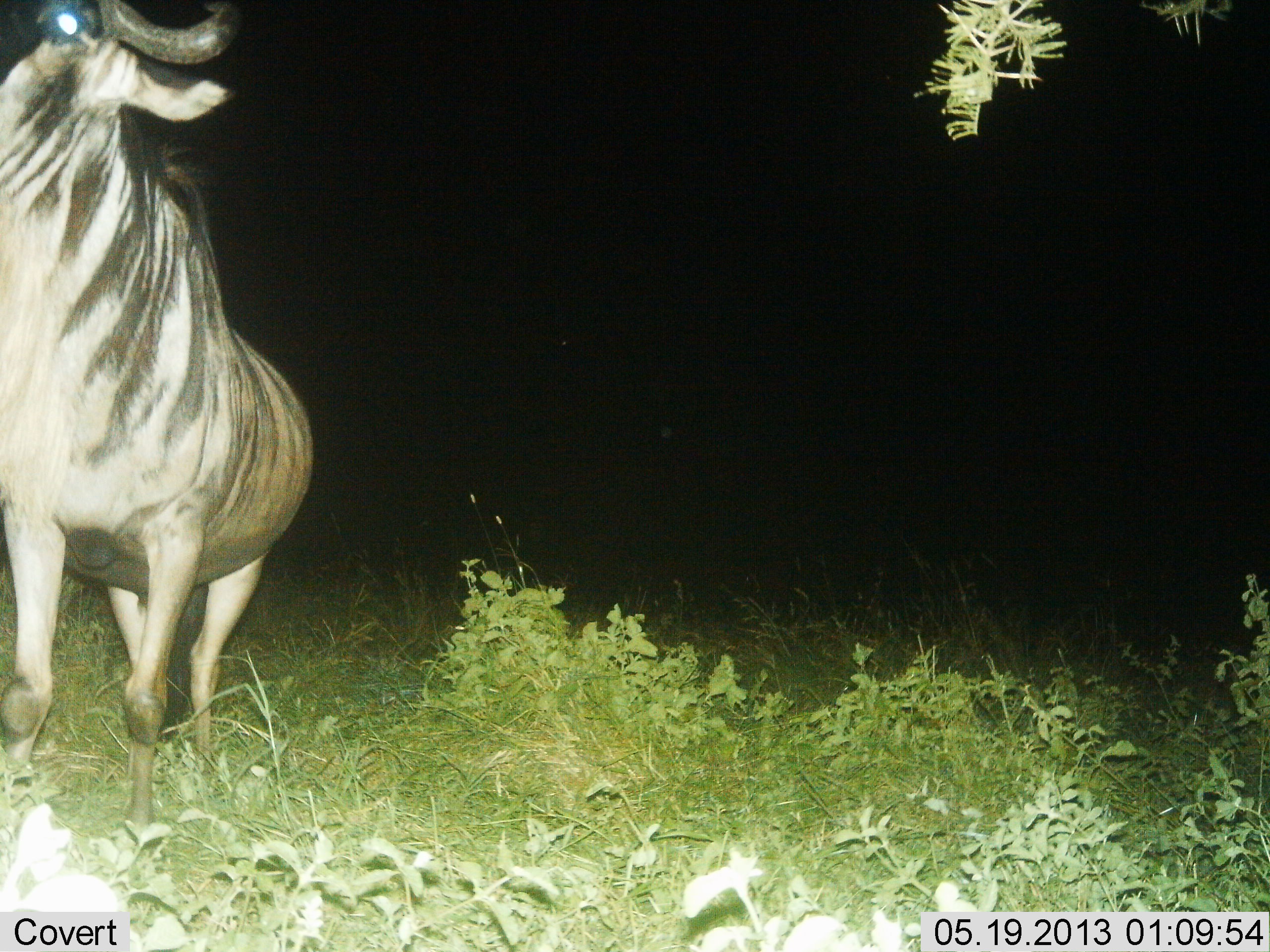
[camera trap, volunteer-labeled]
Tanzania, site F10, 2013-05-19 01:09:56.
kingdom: Animalia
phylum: Chordata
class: Mammalia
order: Artiodactyla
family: Bovidae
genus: Connochaetes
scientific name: Connochaetes taurinus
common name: blue wildebeest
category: wildebeest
Wildebeest (blue wildebeest) (Connochaetes taurinus), count 1. Behavior (volunteer vote fractions): standing 71%, resting 0%, moving 29%, interacting 7%. Young present (vote fraction): 0%. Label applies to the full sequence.